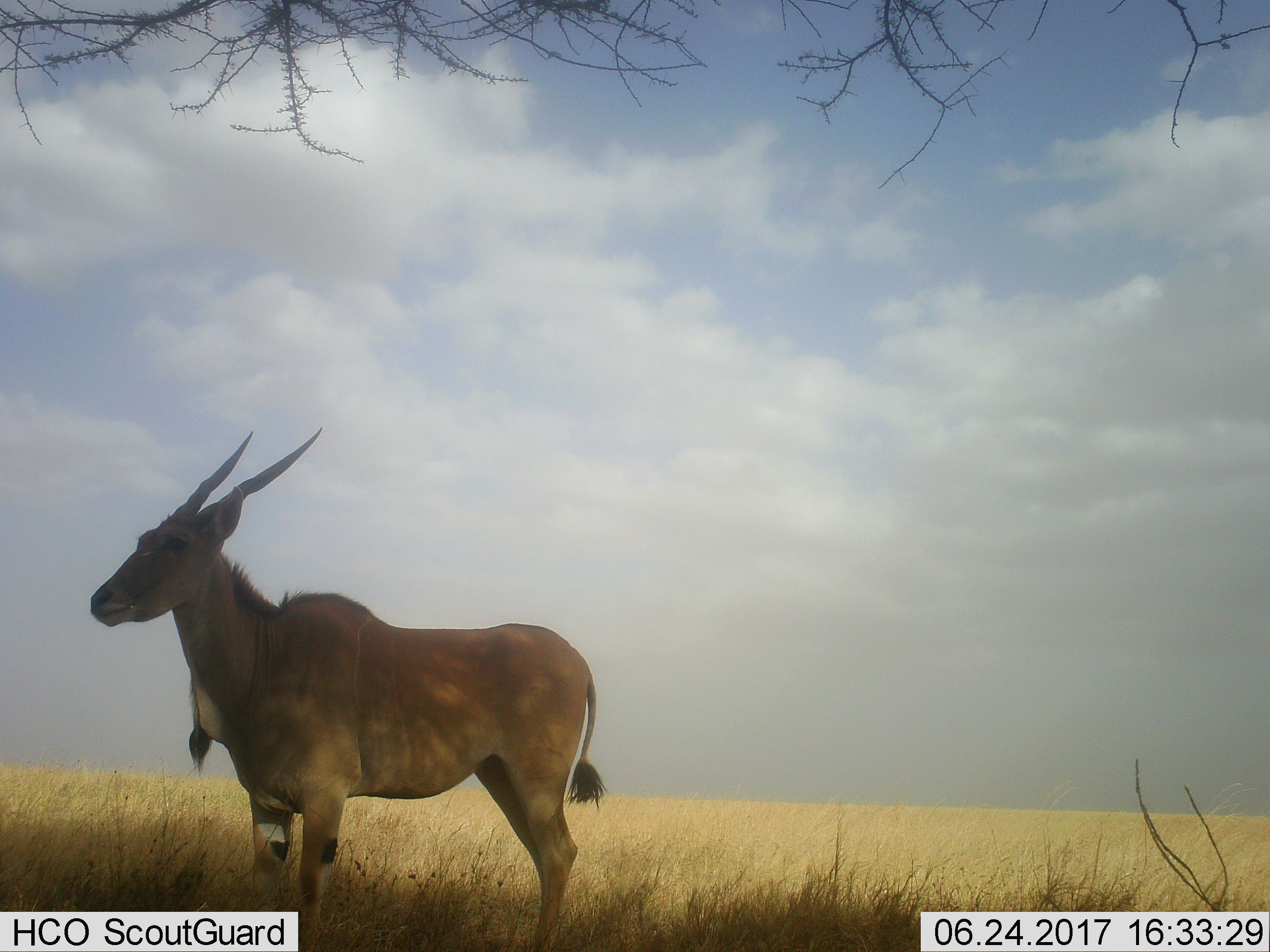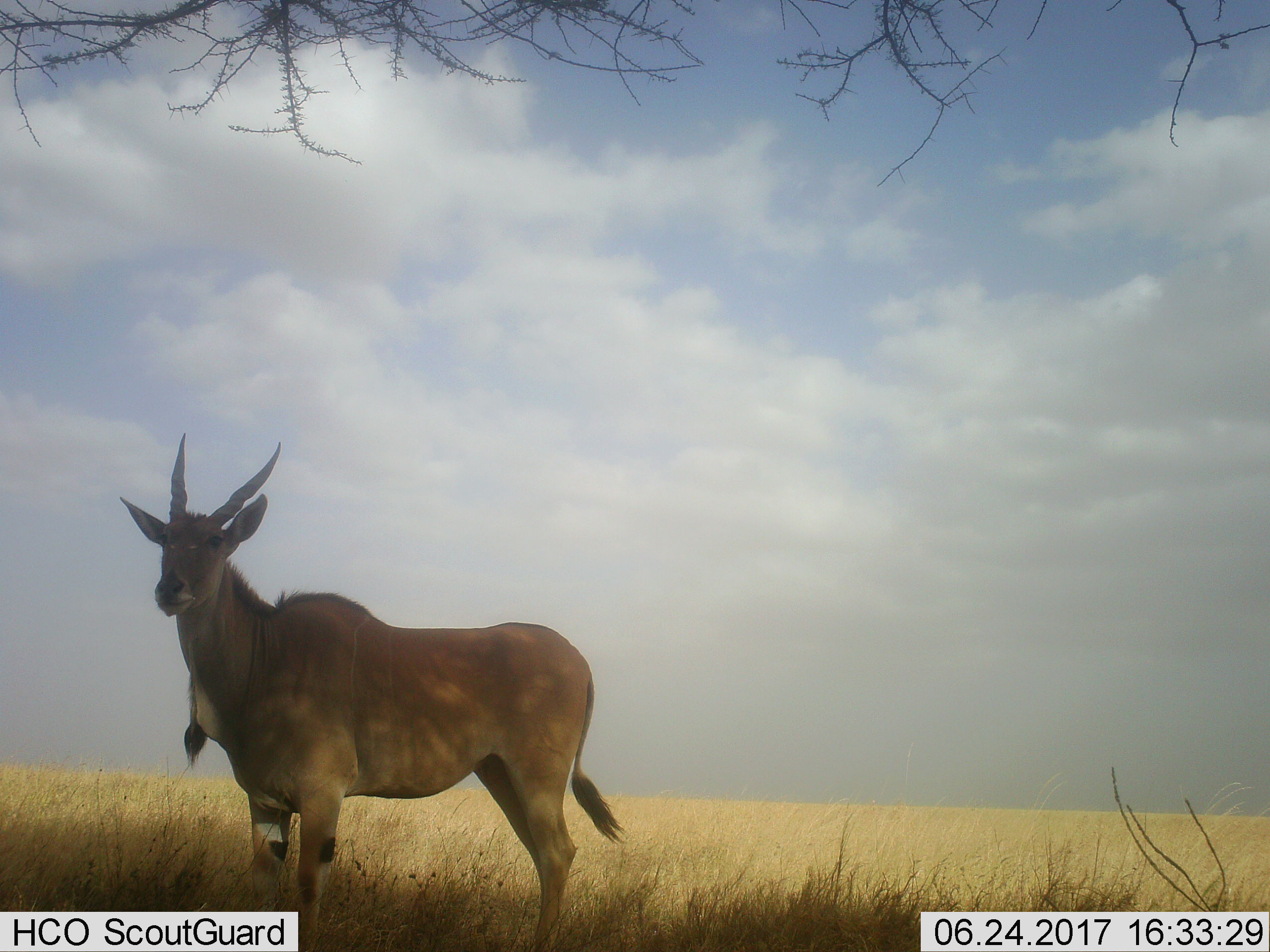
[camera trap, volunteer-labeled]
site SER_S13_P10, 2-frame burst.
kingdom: Animalia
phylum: Chordata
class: Mammalia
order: Artiodactyla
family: Bovidae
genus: Tragelaphus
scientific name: Tragelaphus oryx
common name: eland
Eland (Tragelaphus oryx), count 1. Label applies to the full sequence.